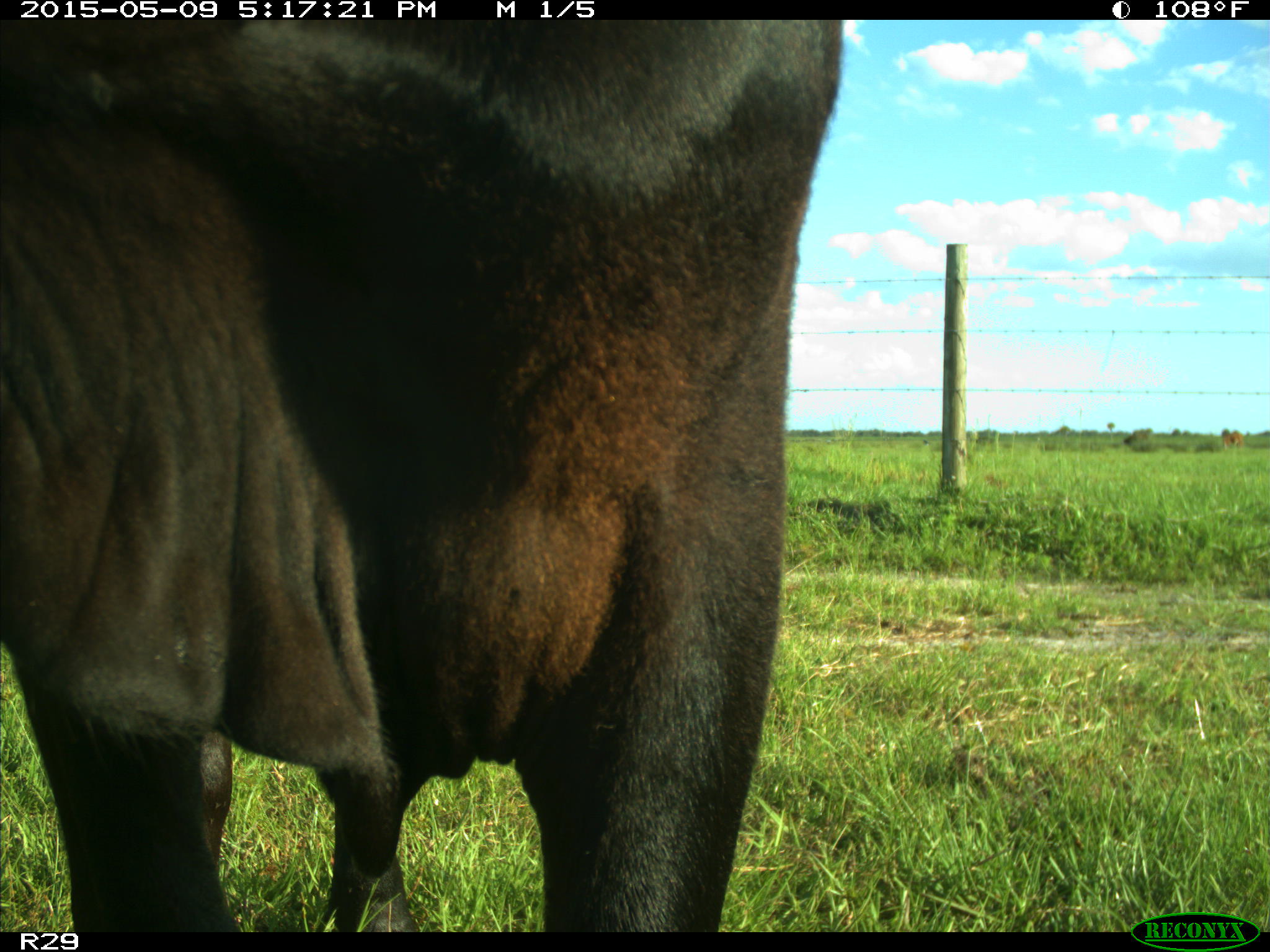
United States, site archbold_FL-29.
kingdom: Animalia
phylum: Chordata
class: Mammalia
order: Artiodactyla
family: Bovidae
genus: Bos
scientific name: Bos taurus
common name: domestic cow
Bos taurus (domestic cow).